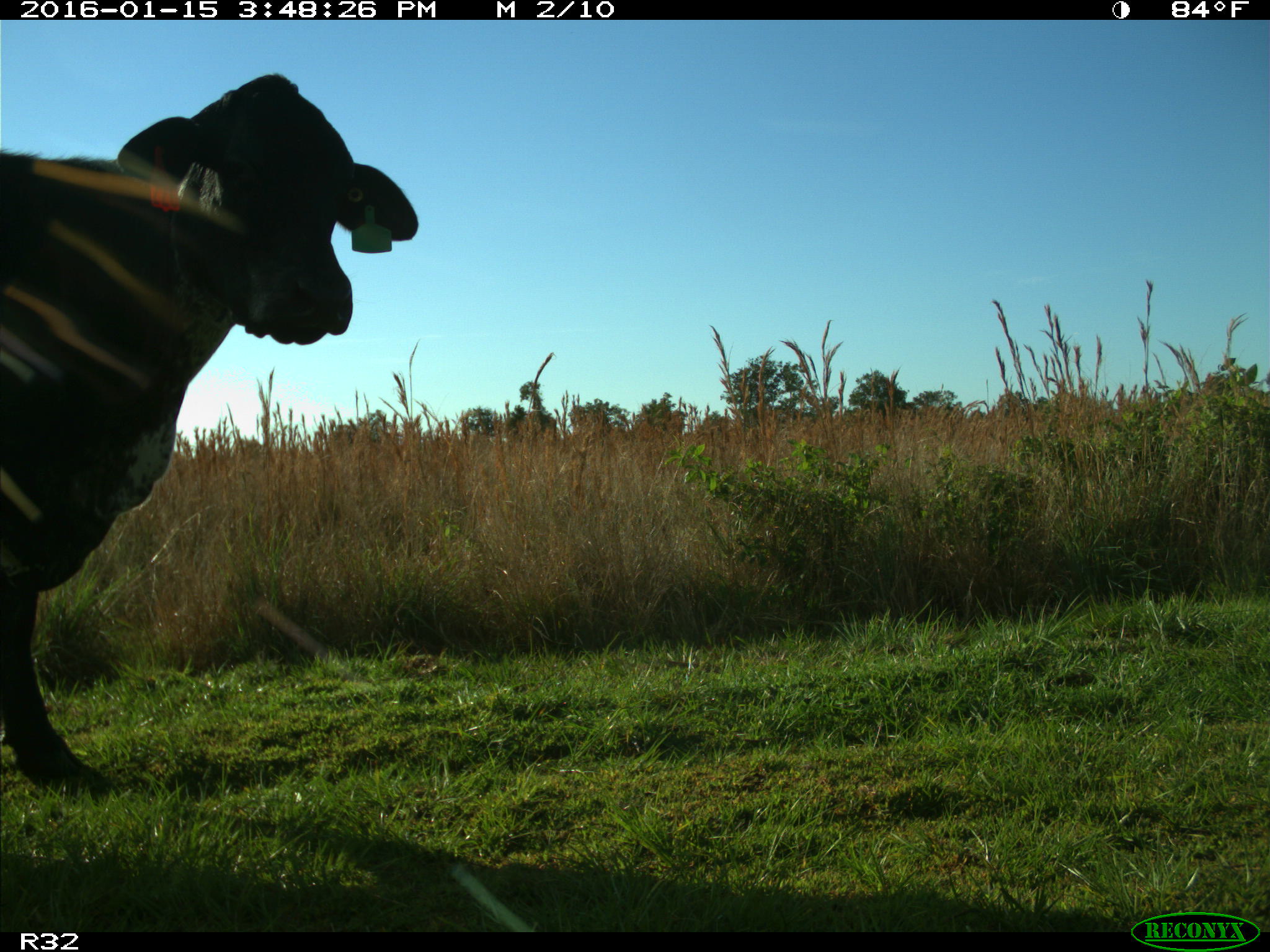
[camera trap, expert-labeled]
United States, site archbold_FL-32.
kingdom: Animalia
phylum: Chordata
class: Mammalia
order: Artiodactyla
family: Bovidae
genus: Bos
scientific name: Bos taurus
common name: domestic cow